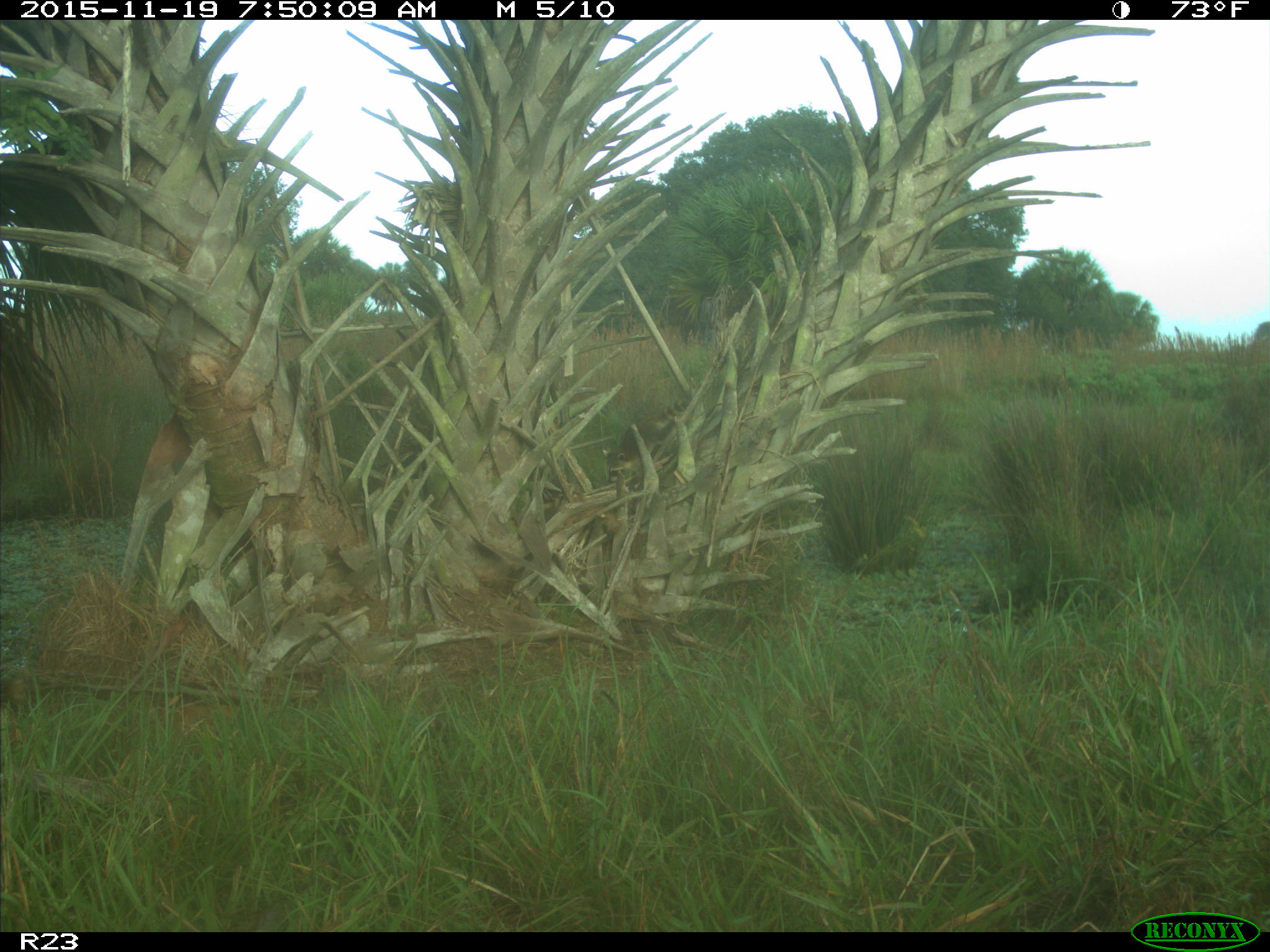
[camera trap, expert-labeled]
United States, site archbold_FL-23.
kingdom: Animalia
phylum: Chordata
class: Mammalia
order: Carnivora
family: Procyonidae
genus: Procyon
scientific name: Procyon lotor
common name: common raccoon